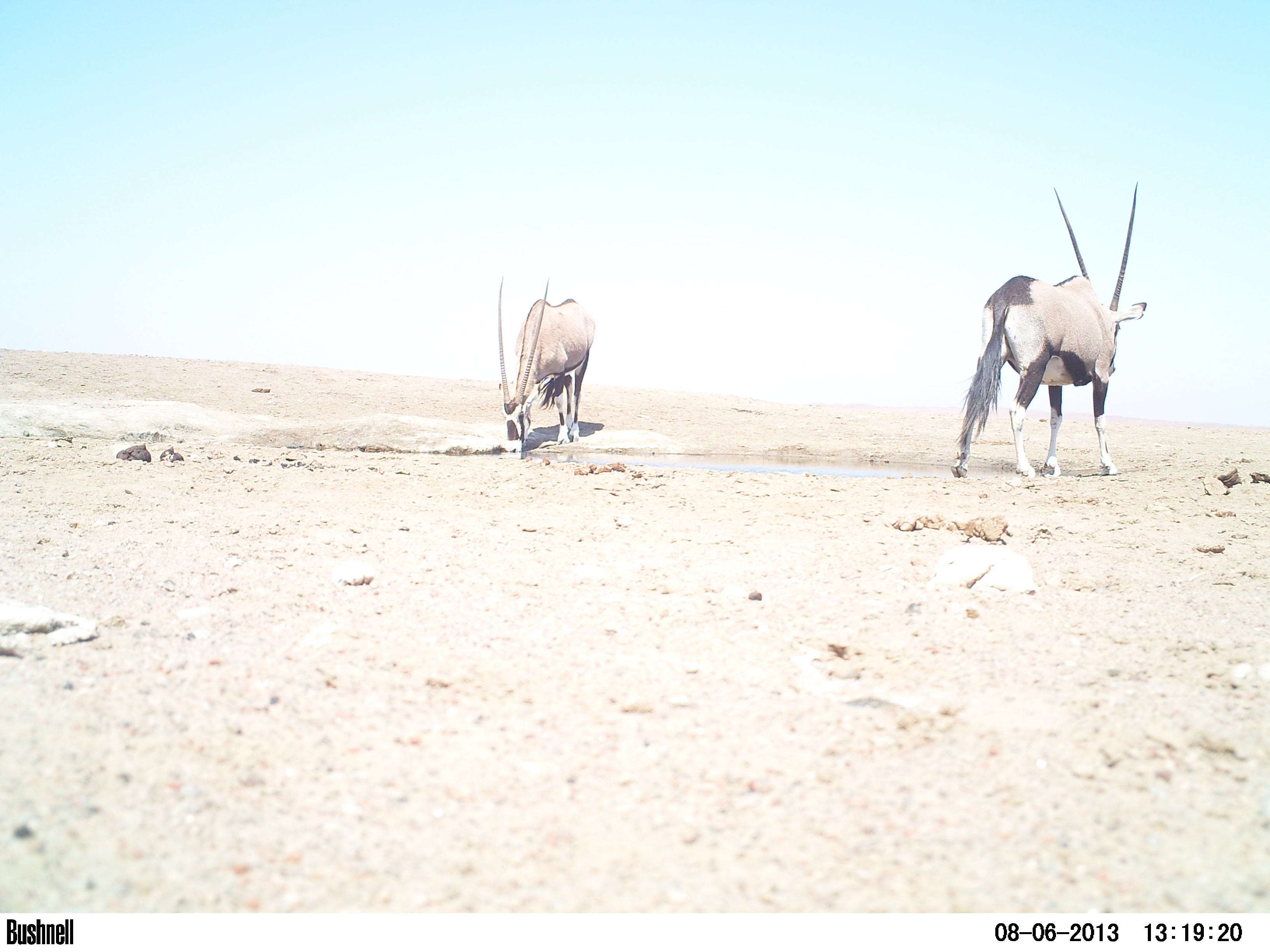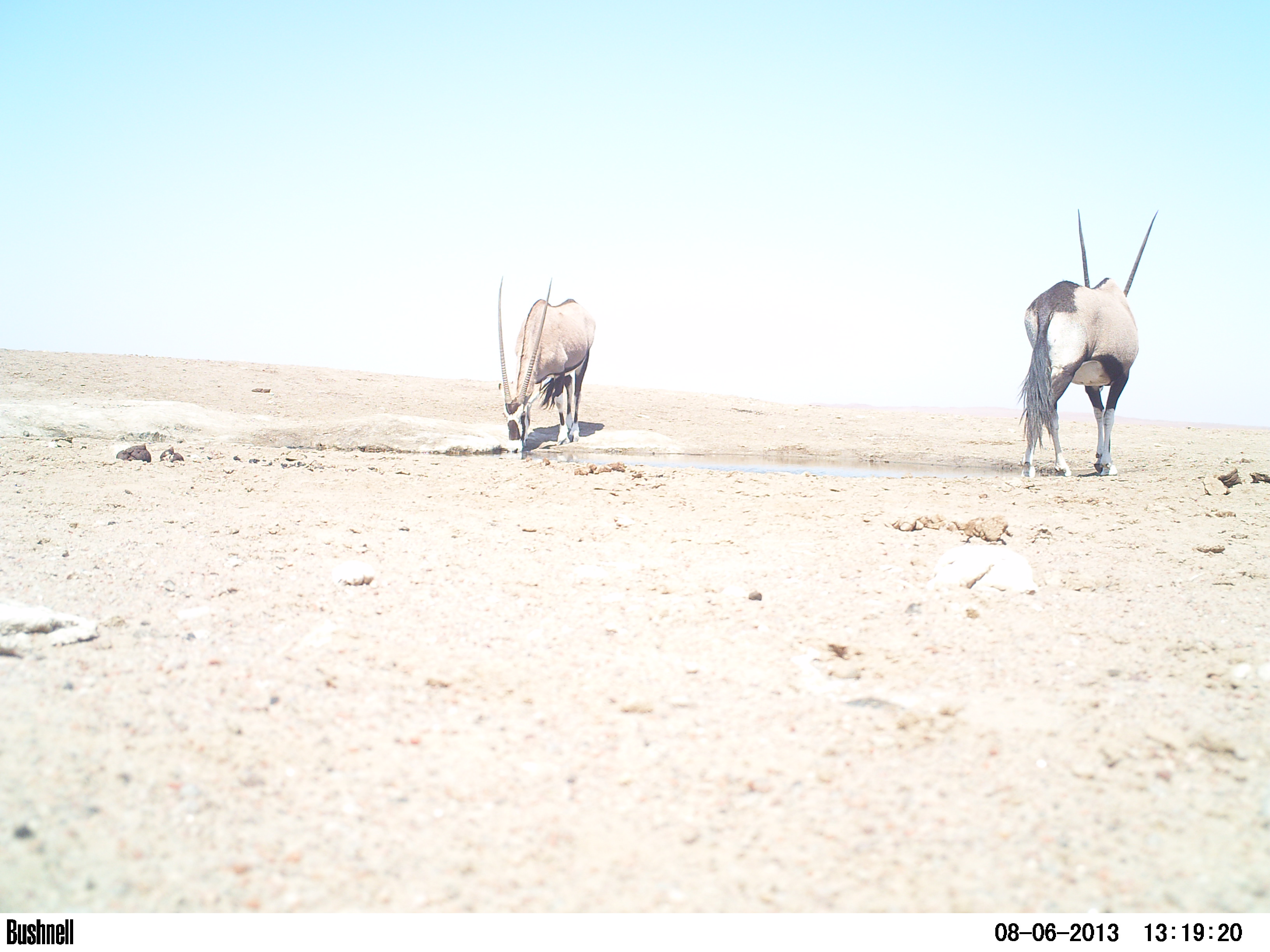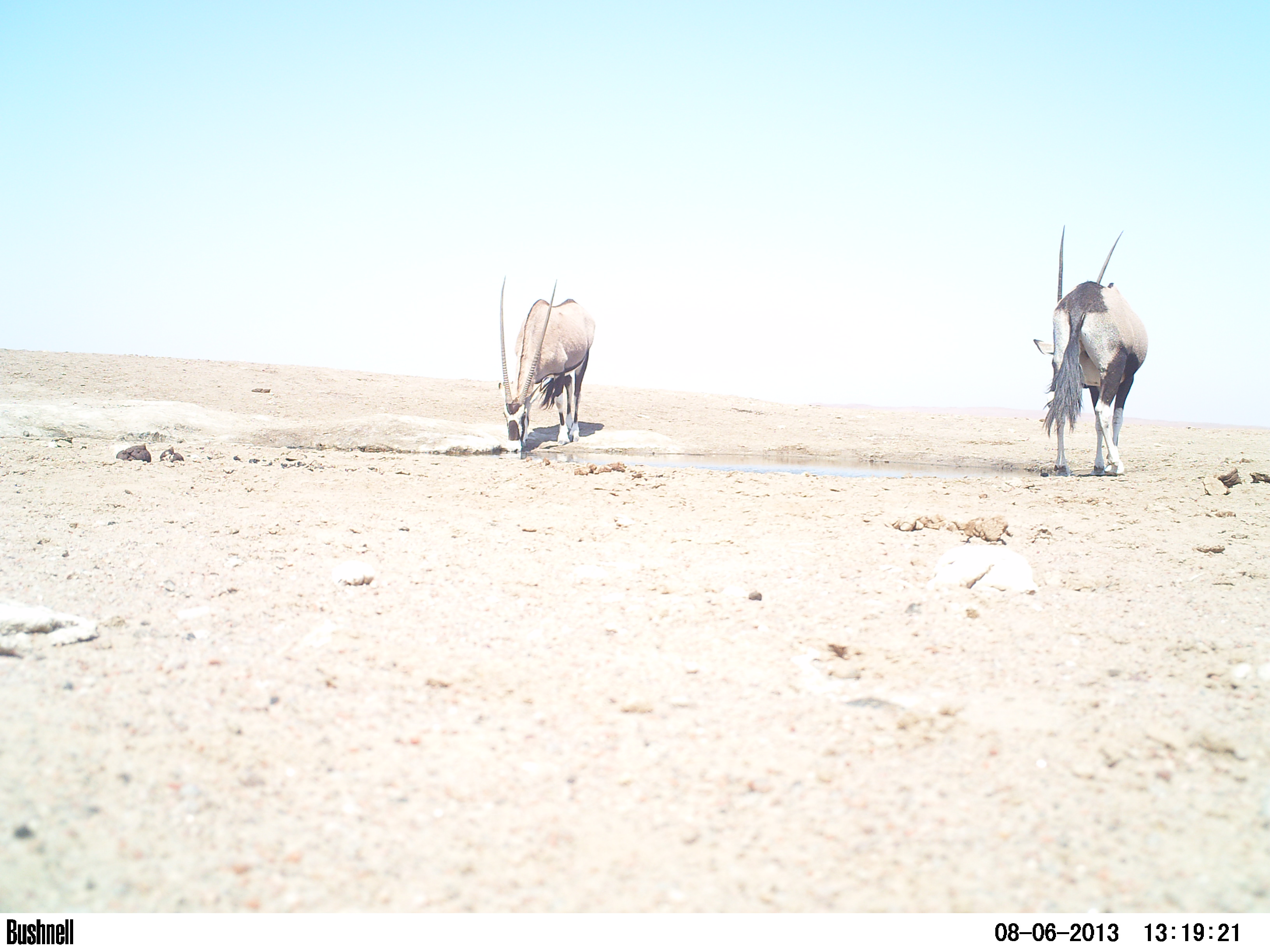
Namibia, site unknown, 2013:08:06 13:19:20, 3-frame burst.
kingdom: Animalia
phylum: Chordata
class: Mammalia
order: Artiodactyla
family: Bovidae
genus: Oryx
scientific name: Oryx gazella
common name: gemsbok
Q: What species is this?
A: Oryx gazella (gemsbok).